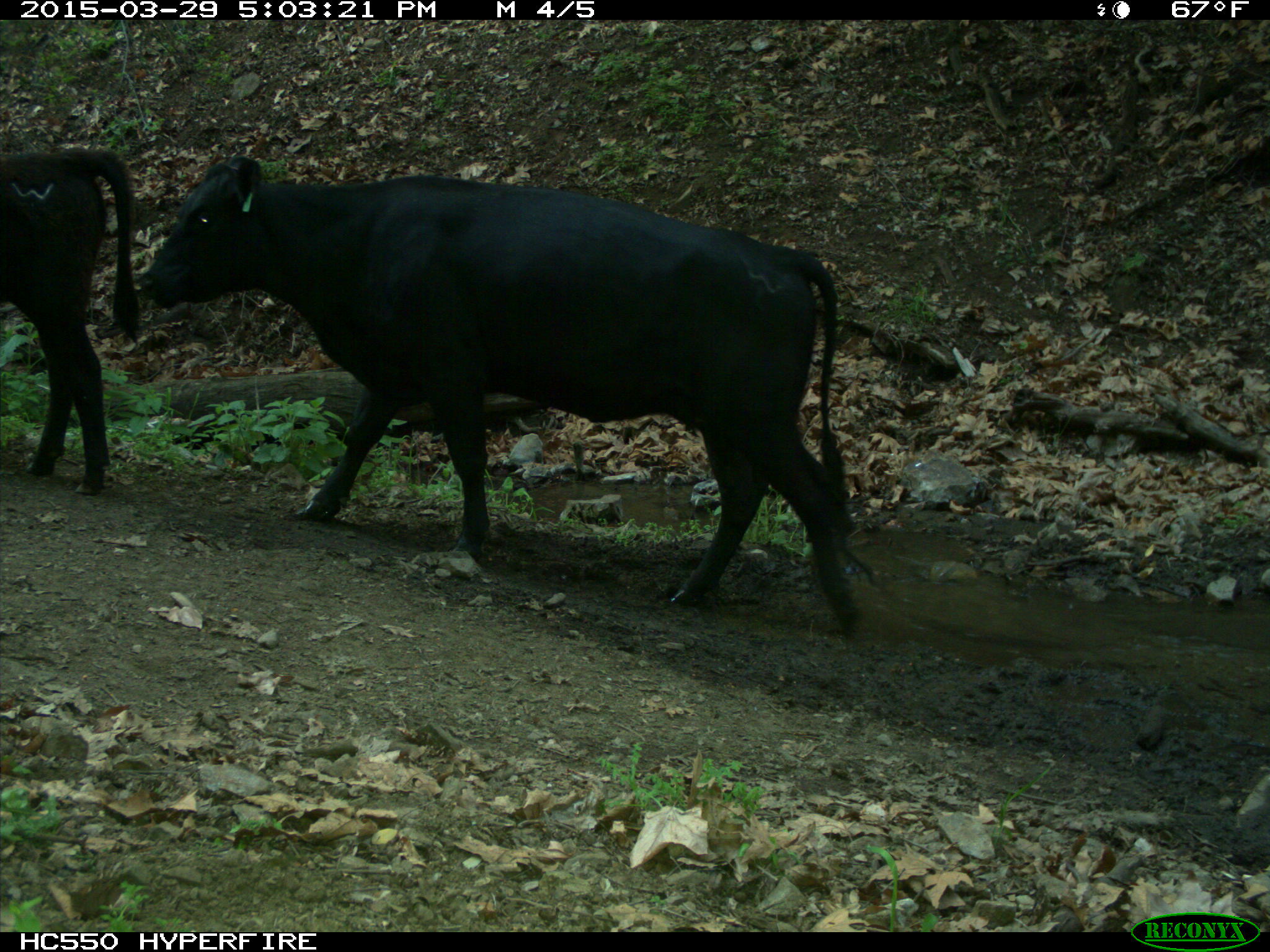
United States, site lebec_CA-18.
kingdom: Animalia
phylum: Chordata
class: Mammalia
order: Artiodactyla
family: Bovidae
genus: Bos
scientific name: Bos taurus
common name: domestic cow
Bos taurus (domestic cow).